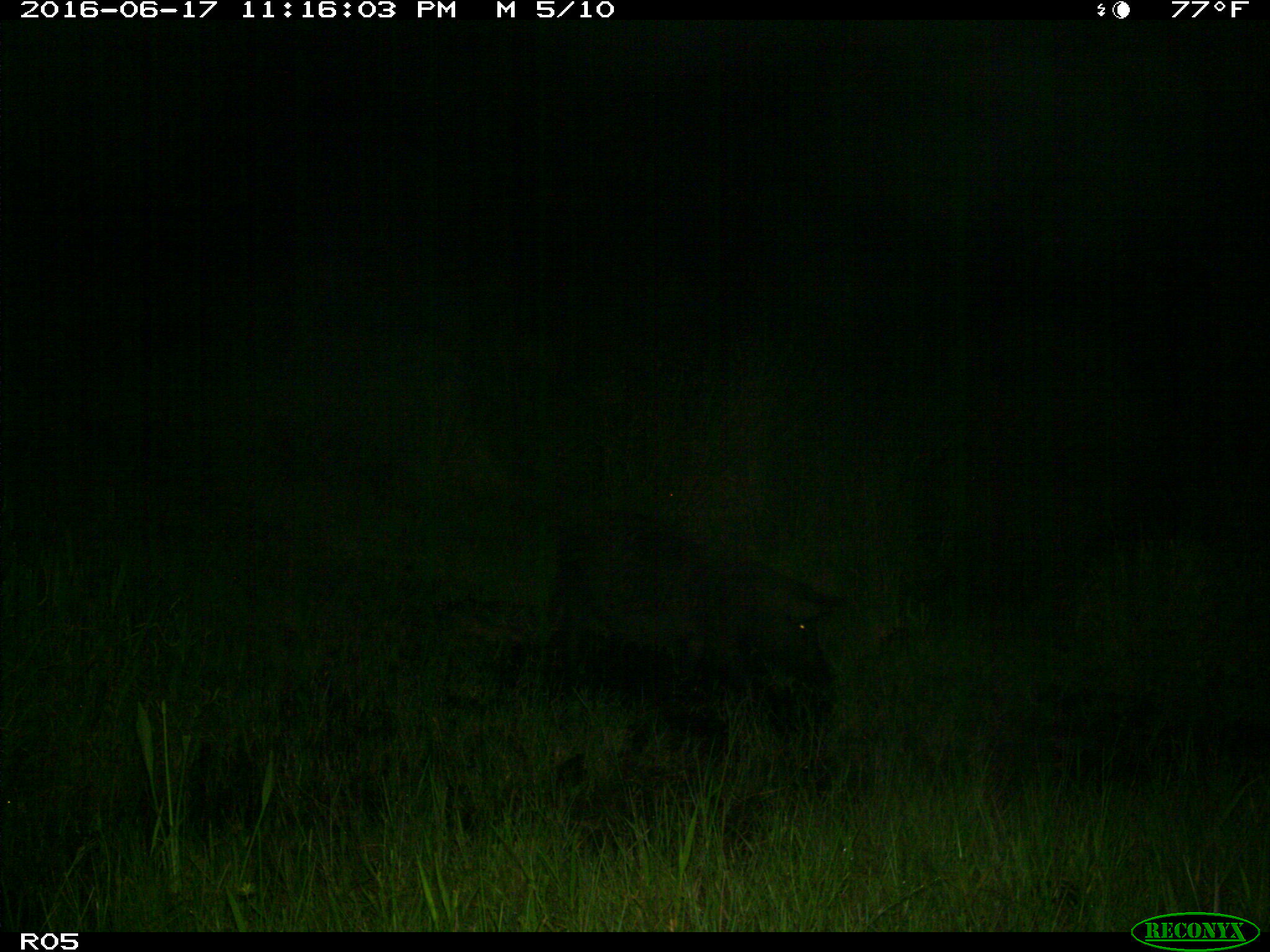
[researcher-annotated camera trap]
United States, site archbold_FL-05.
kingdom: Animalia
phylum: Chordata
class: Mammalia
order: Artiodactyla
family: Suidae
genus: Sus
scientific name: Sus scrofa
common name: wild boar